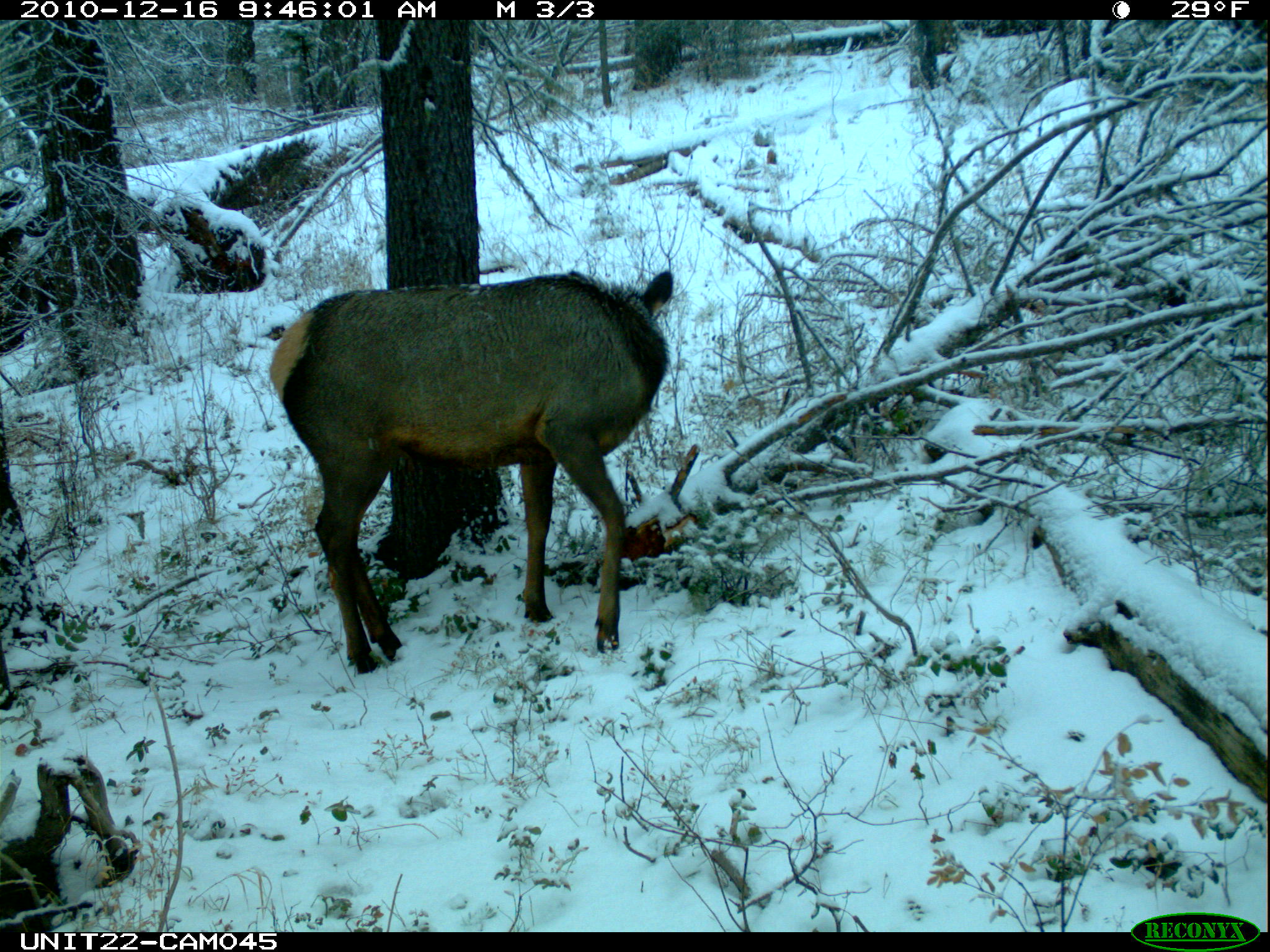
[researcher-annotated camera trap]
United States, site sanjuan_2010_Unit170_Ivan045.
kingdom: Animalia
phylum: Chordata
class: Mammalia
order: Artiodactyla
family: Cervidae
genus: Cervus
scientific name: Cervus elaphus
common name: red deer